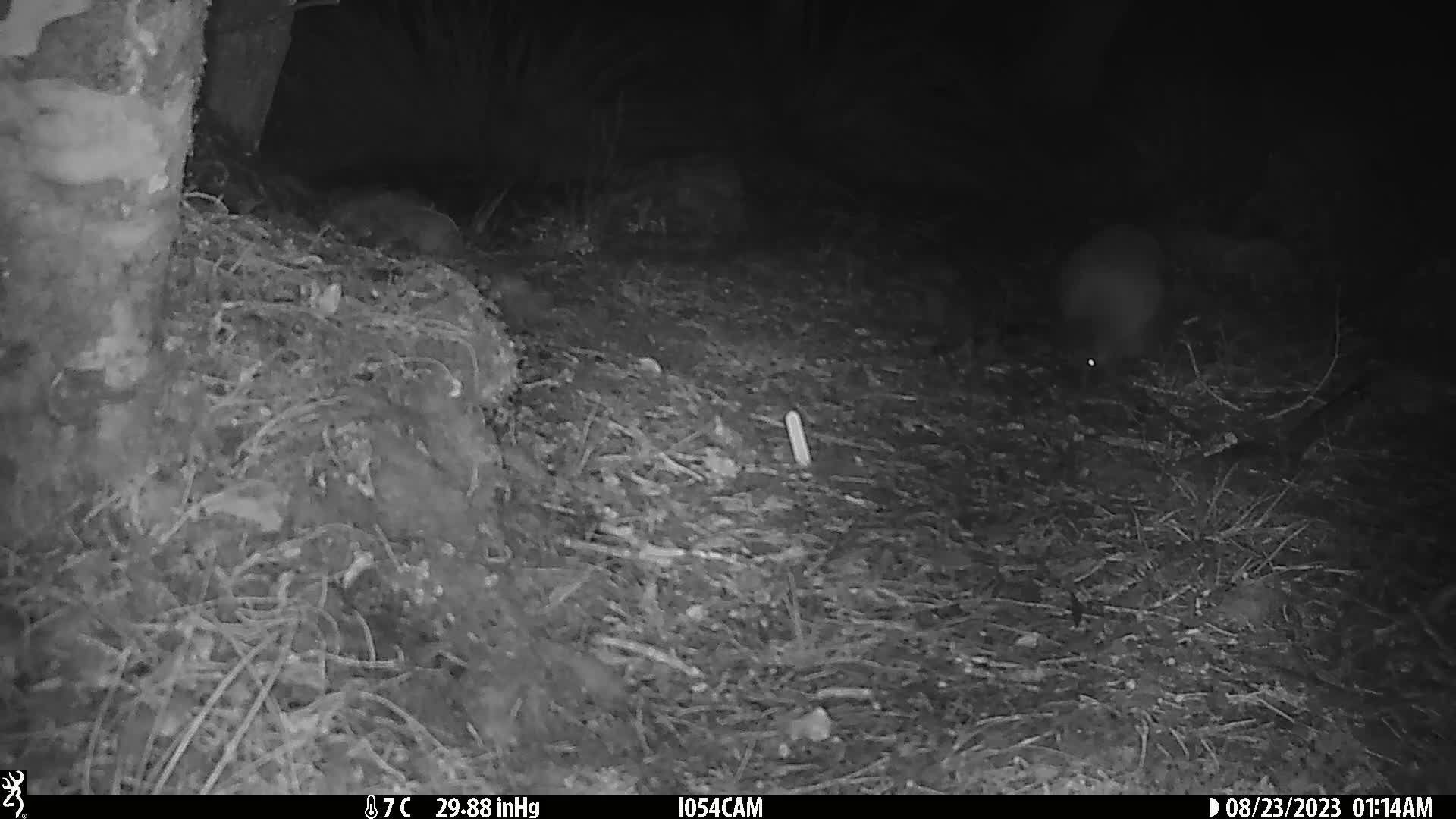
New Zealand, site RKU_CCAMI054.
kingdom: Animalia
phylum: Chordata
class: Aves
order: Apterygiformes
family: Apterygidae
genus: Apteryx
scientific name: Apteryx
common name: kiwi